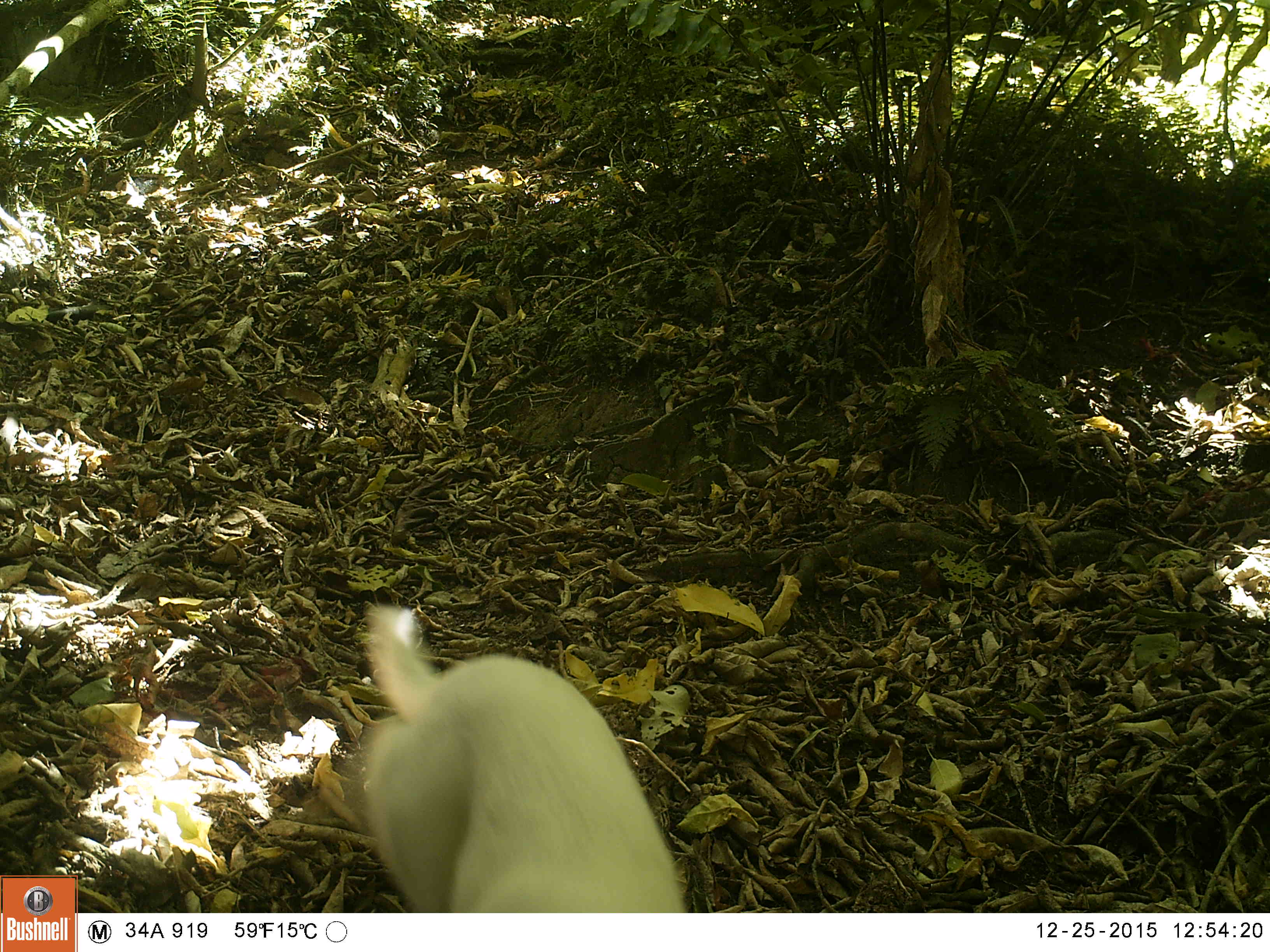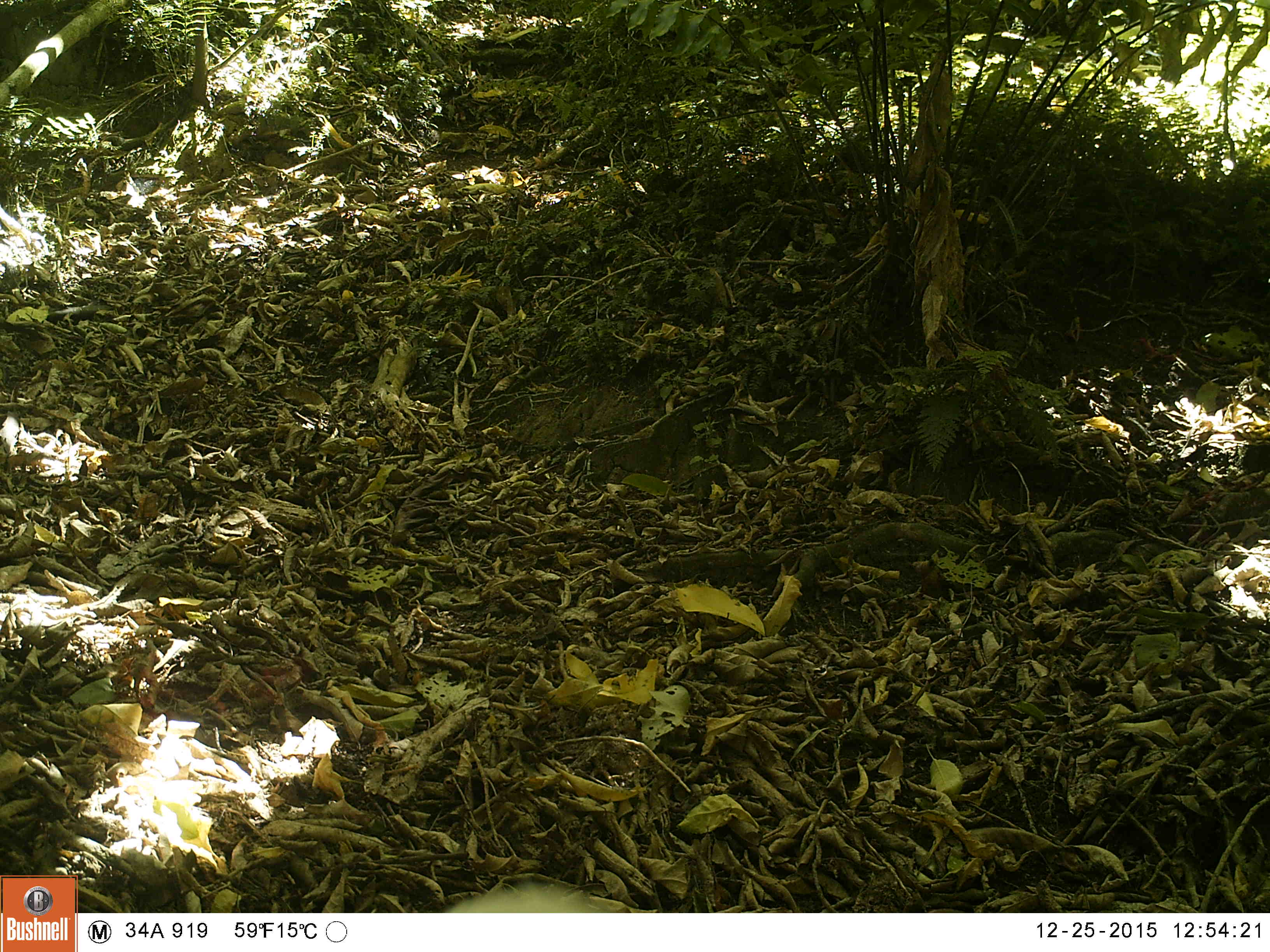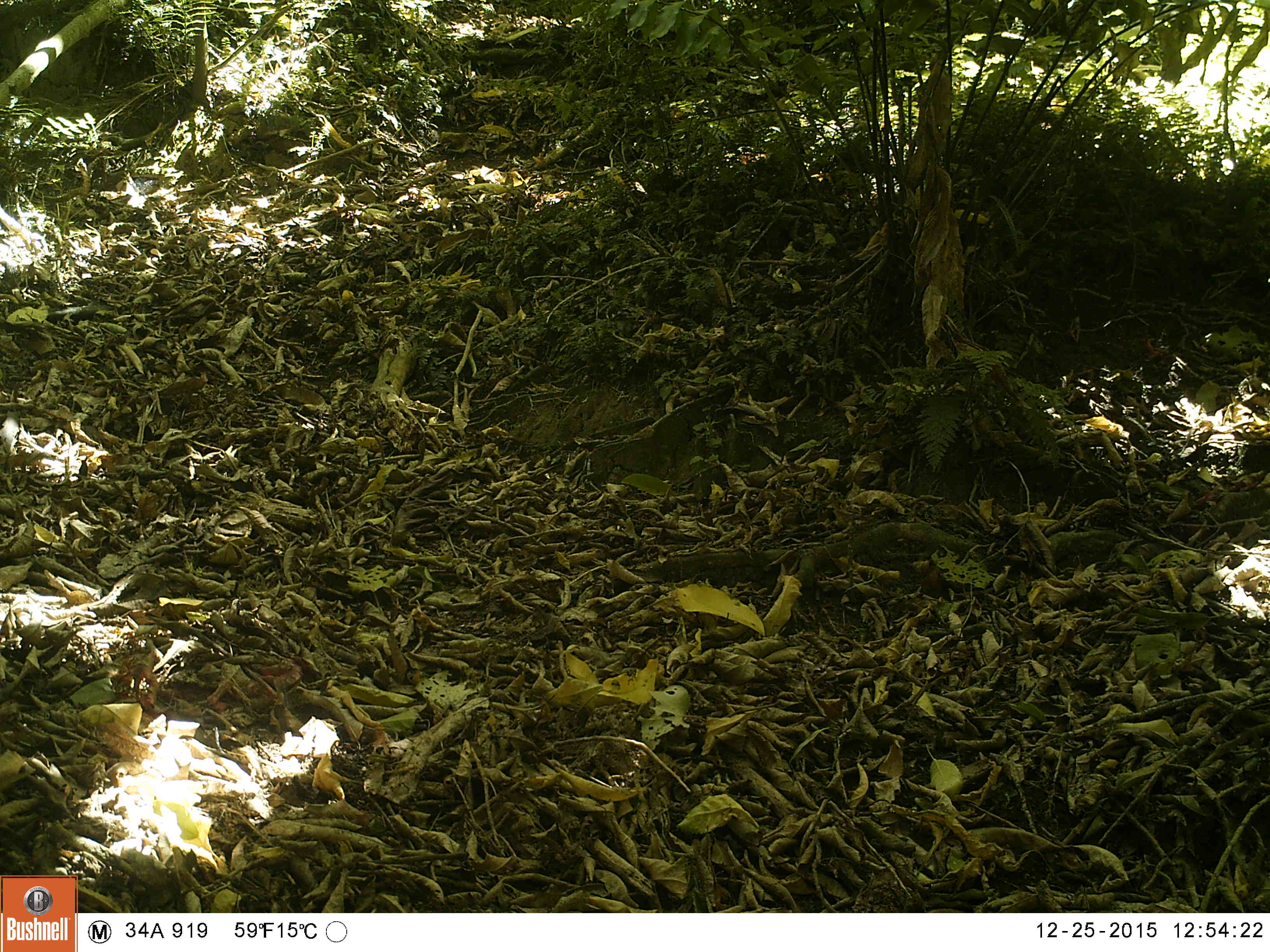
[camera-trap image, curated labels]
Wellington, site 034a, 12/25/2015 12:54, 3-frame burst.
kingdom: Animalia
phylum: Chordata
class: Mammalia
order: Carnivora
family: Felidae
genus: Felis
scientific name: Felis catus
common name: cat